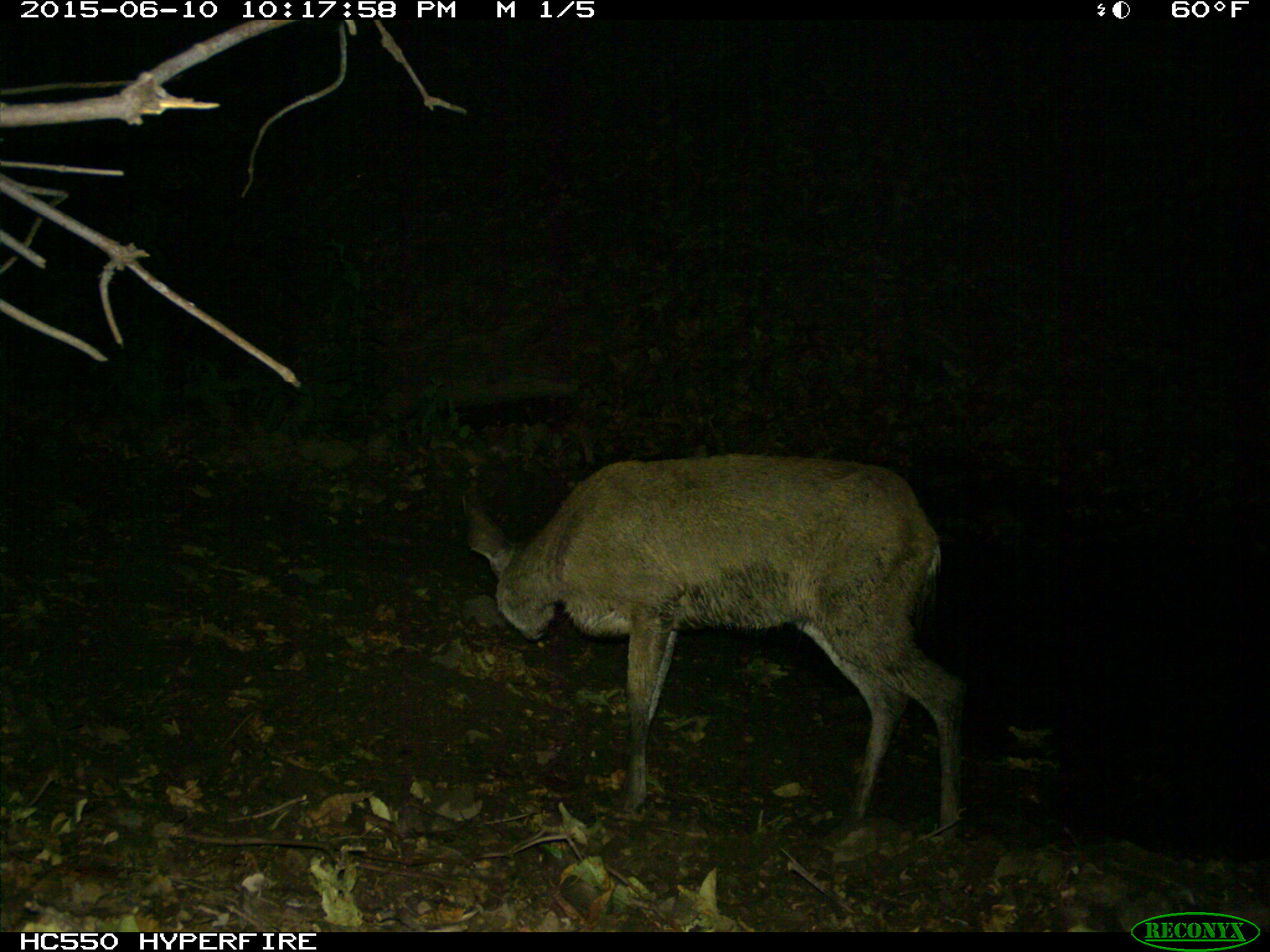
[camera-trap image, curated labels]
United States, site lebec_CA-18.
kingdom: Animalia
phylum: Chordata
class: Mammalia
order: Artiodactyla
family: Cervidae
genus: Odocoileus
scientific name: Odocoileus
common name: deer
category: unidentified deer